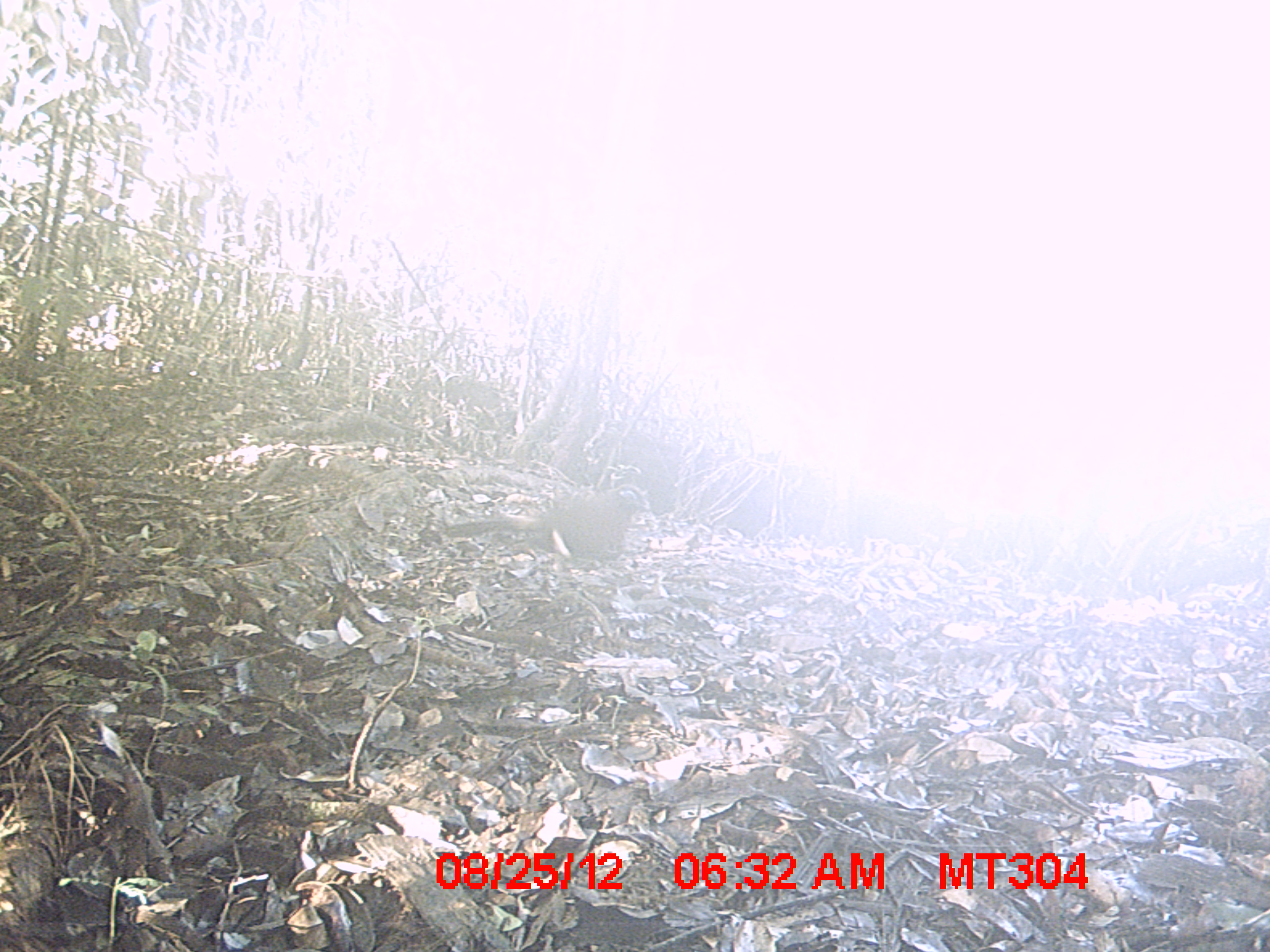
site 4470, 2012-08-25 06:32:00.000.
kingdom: Animalia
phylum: Chordata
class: Aves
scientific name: Aves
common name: bird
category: unknown bird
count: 1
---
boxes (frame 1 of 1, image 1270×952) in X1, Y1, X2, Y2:
unknown bird: 442, 482, 651, 562